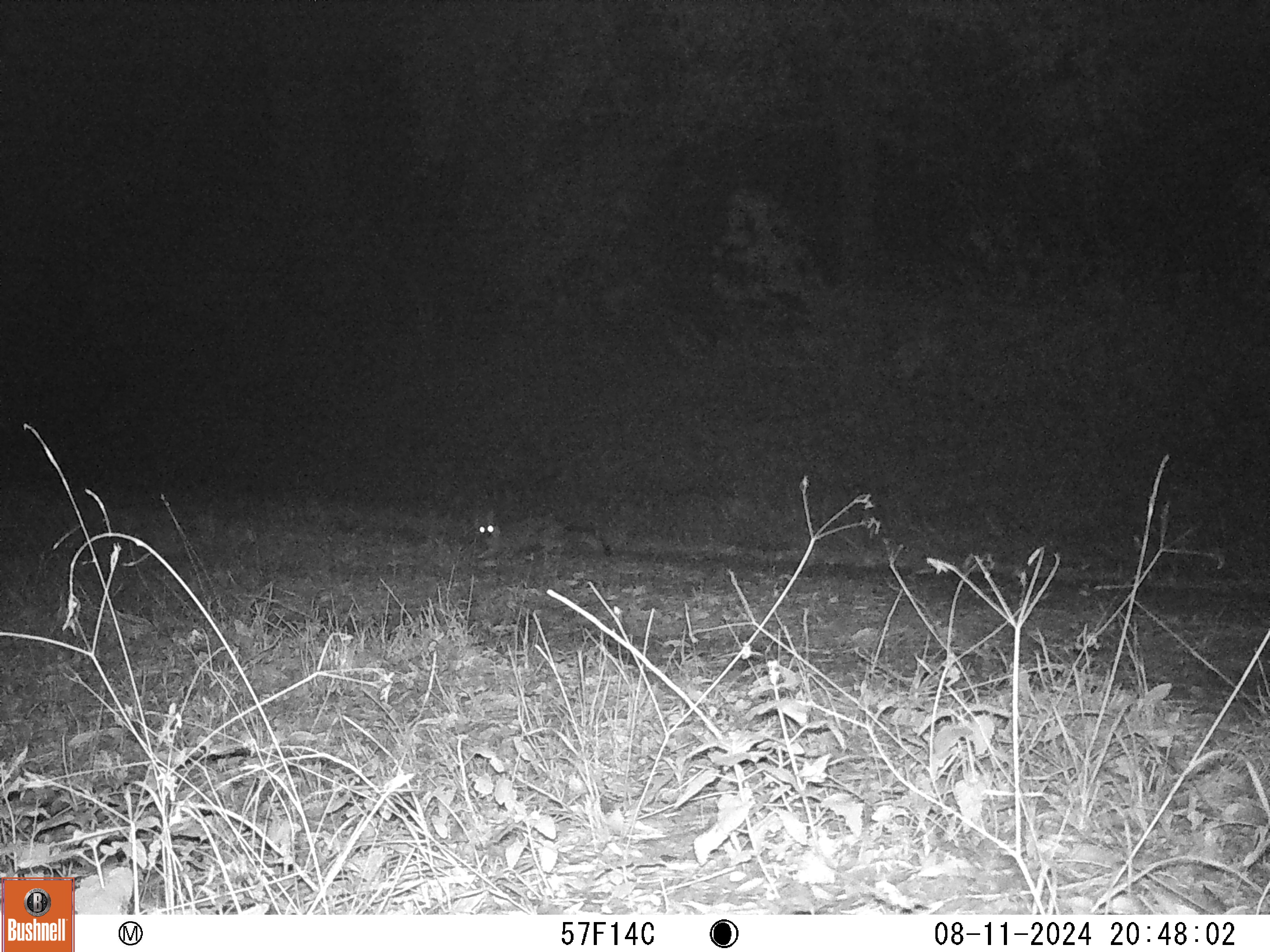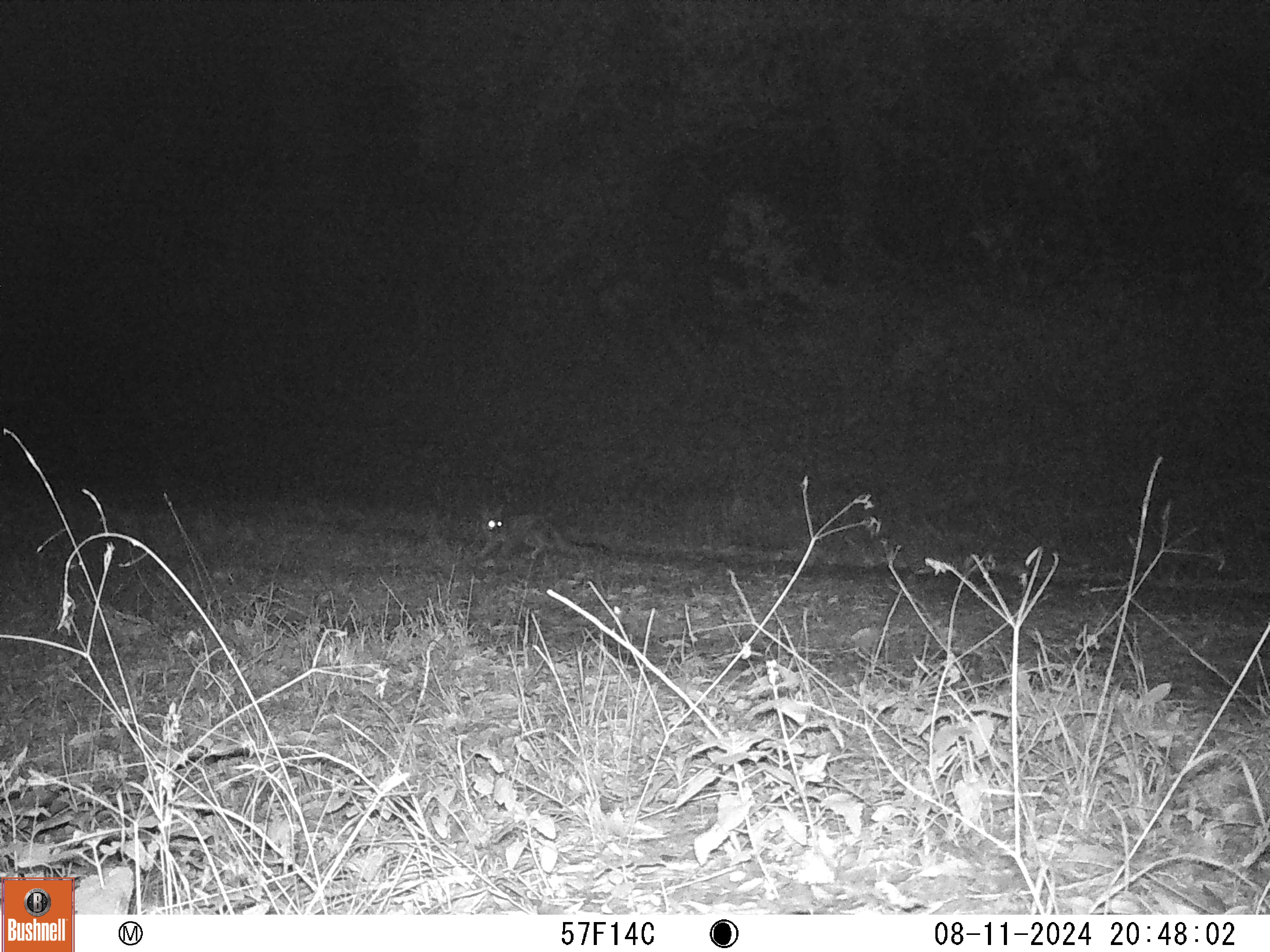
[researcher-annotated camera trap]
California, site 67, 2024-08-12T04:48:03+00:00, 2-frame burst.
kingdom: Animalia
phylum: Chordata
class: Mammalia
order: Carnivora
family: Canidae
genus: Urocyon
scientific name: Urocyon cinereoargenteus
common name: gray fox